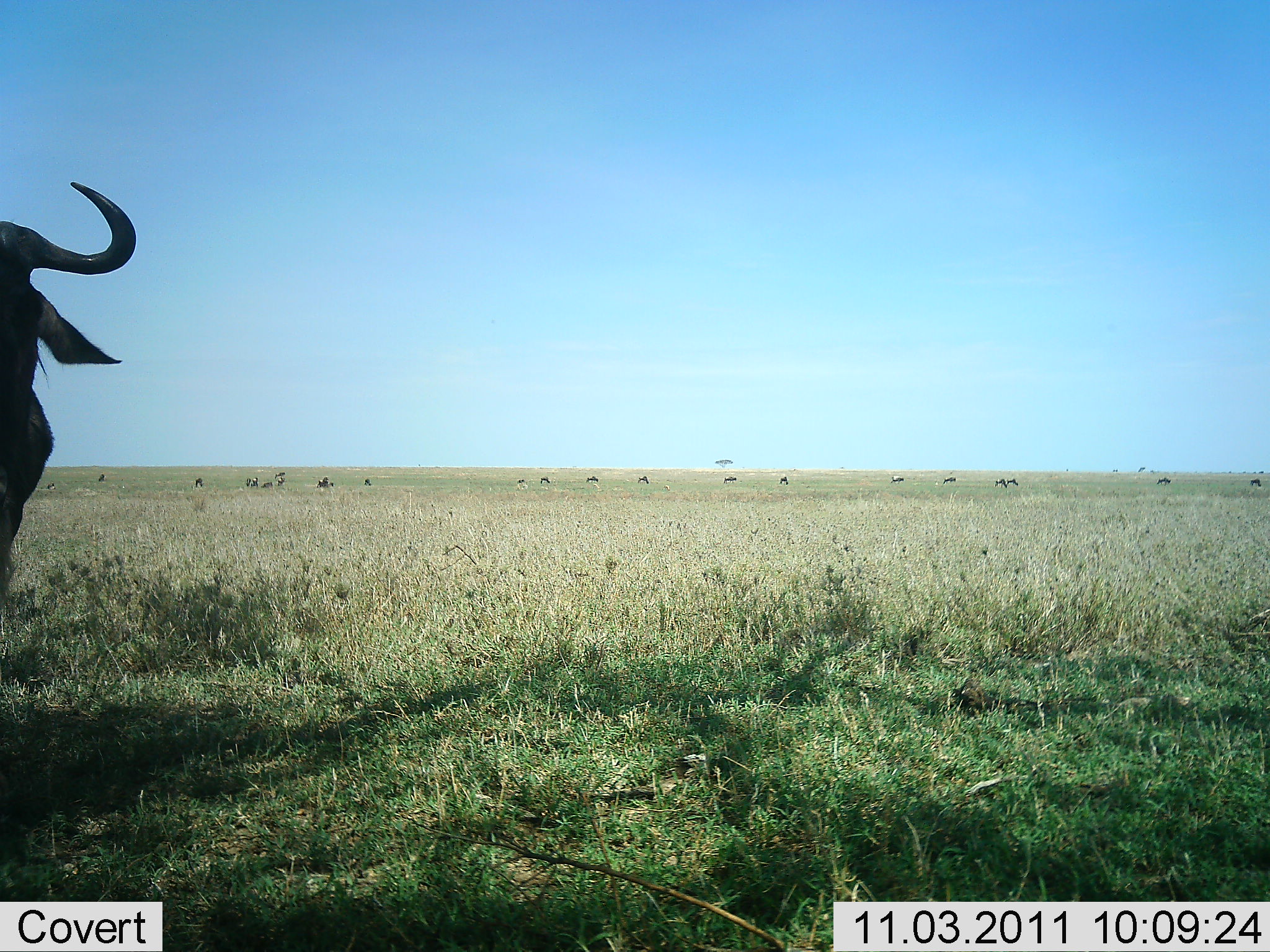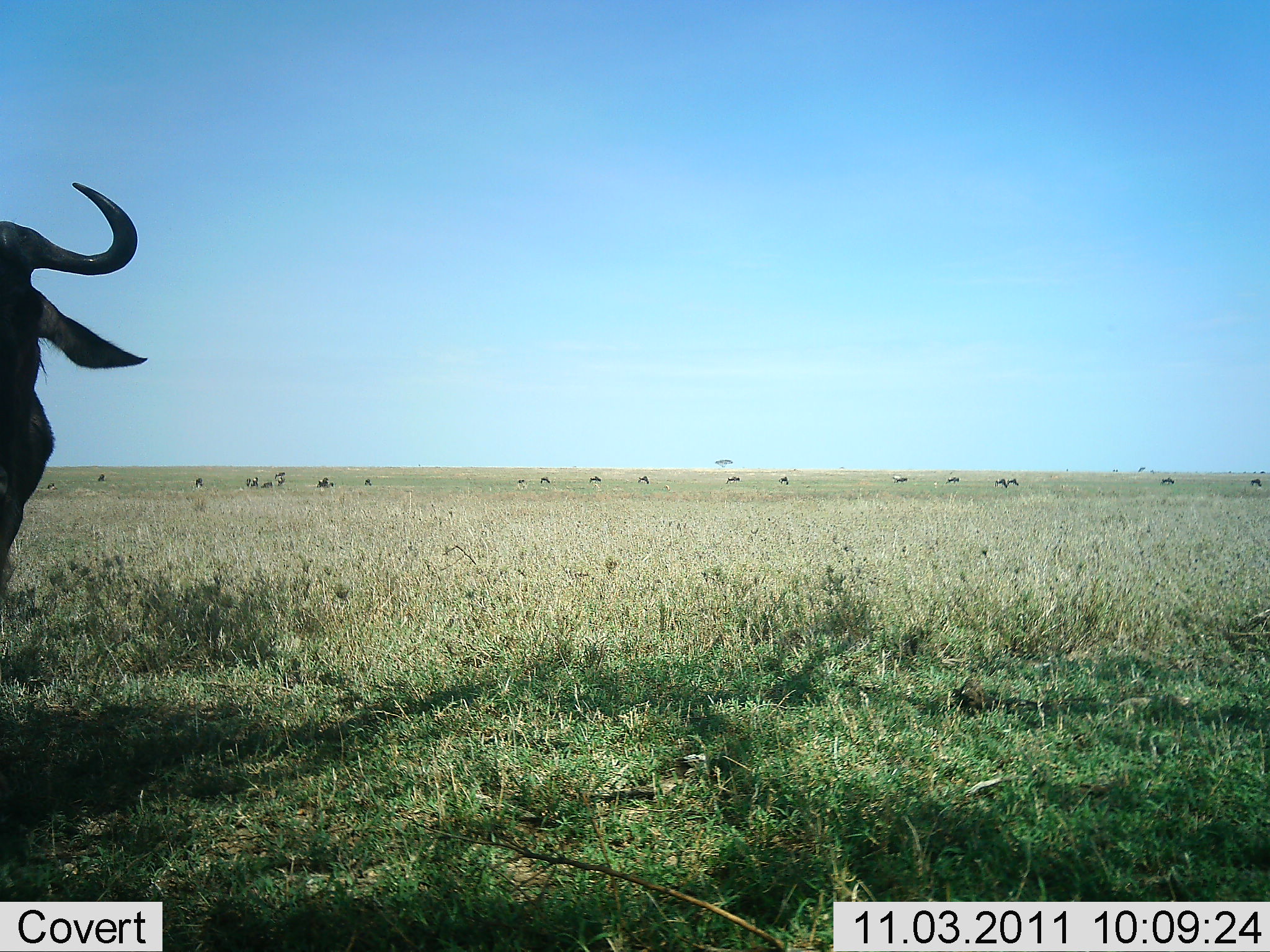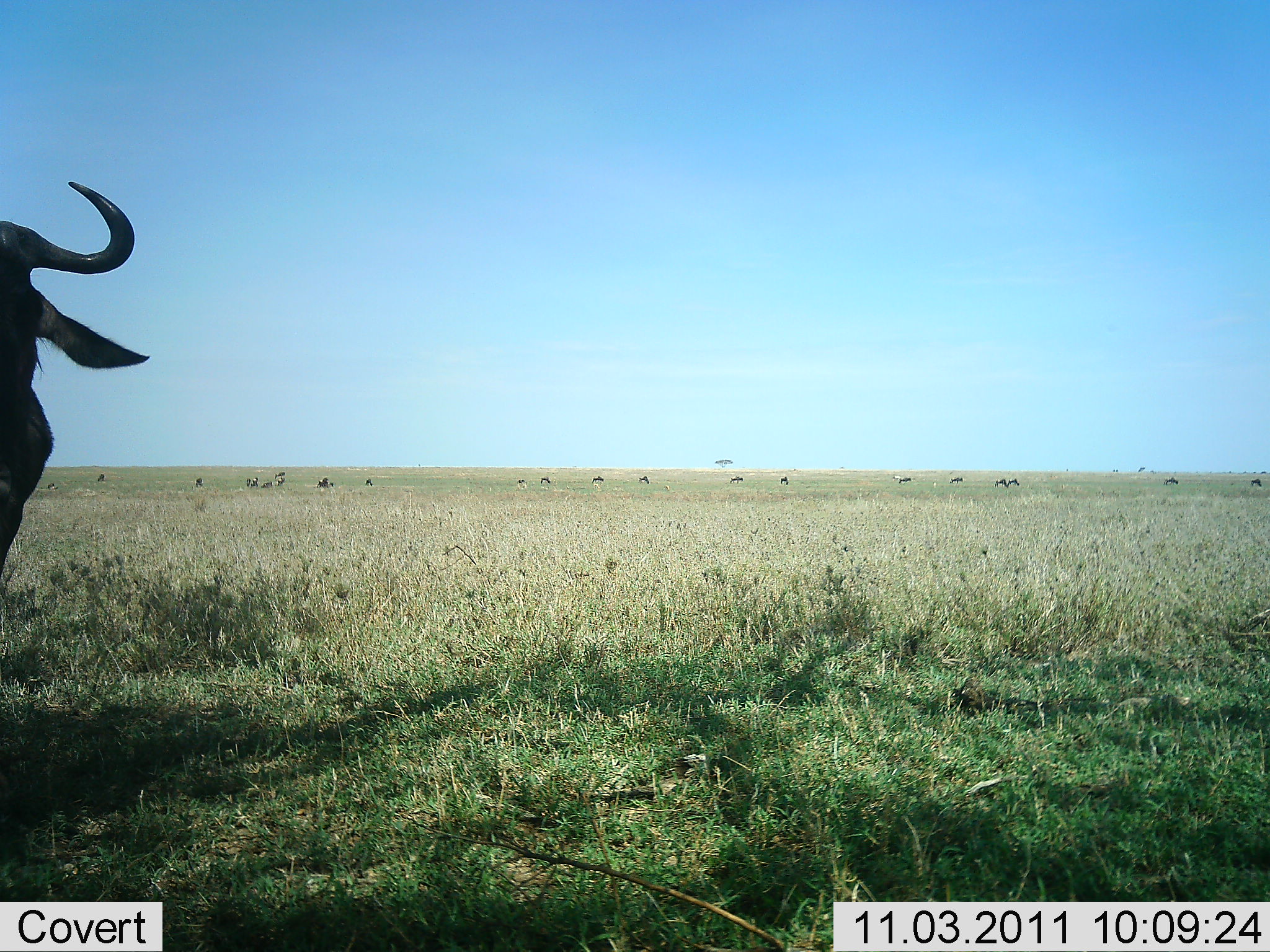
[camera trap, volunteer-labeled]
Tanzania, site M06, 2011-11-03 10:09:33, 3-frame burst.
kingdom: Animalia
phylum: Chordata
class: Mammalia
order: Artiodactyla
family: Bovidae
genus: Connochaetes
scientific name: Connochaetes taurinus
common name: blue wildebeest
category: wildebeest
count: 1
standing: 92%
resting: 0%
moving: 17%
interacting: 0%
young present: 0%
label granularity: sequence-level